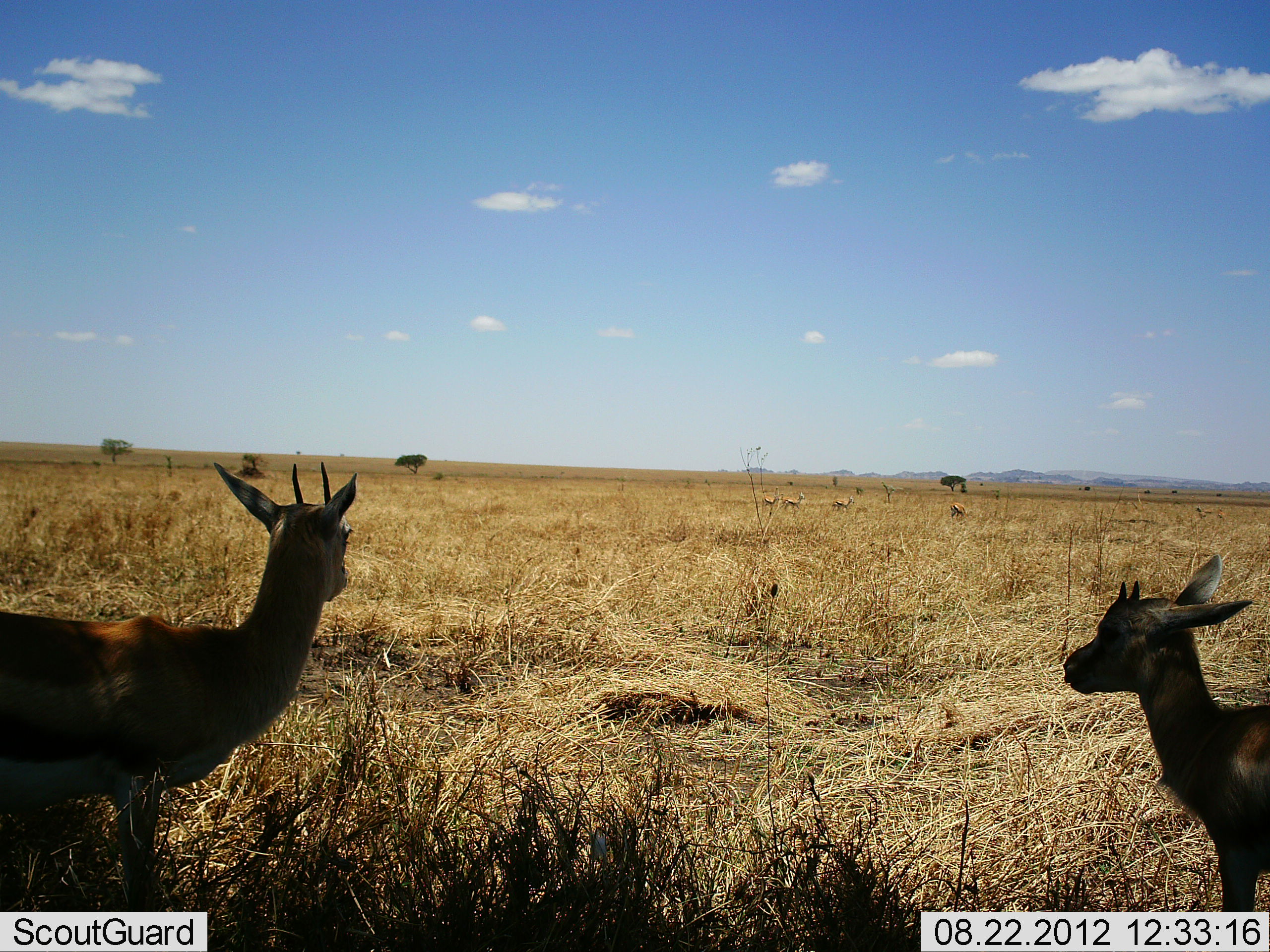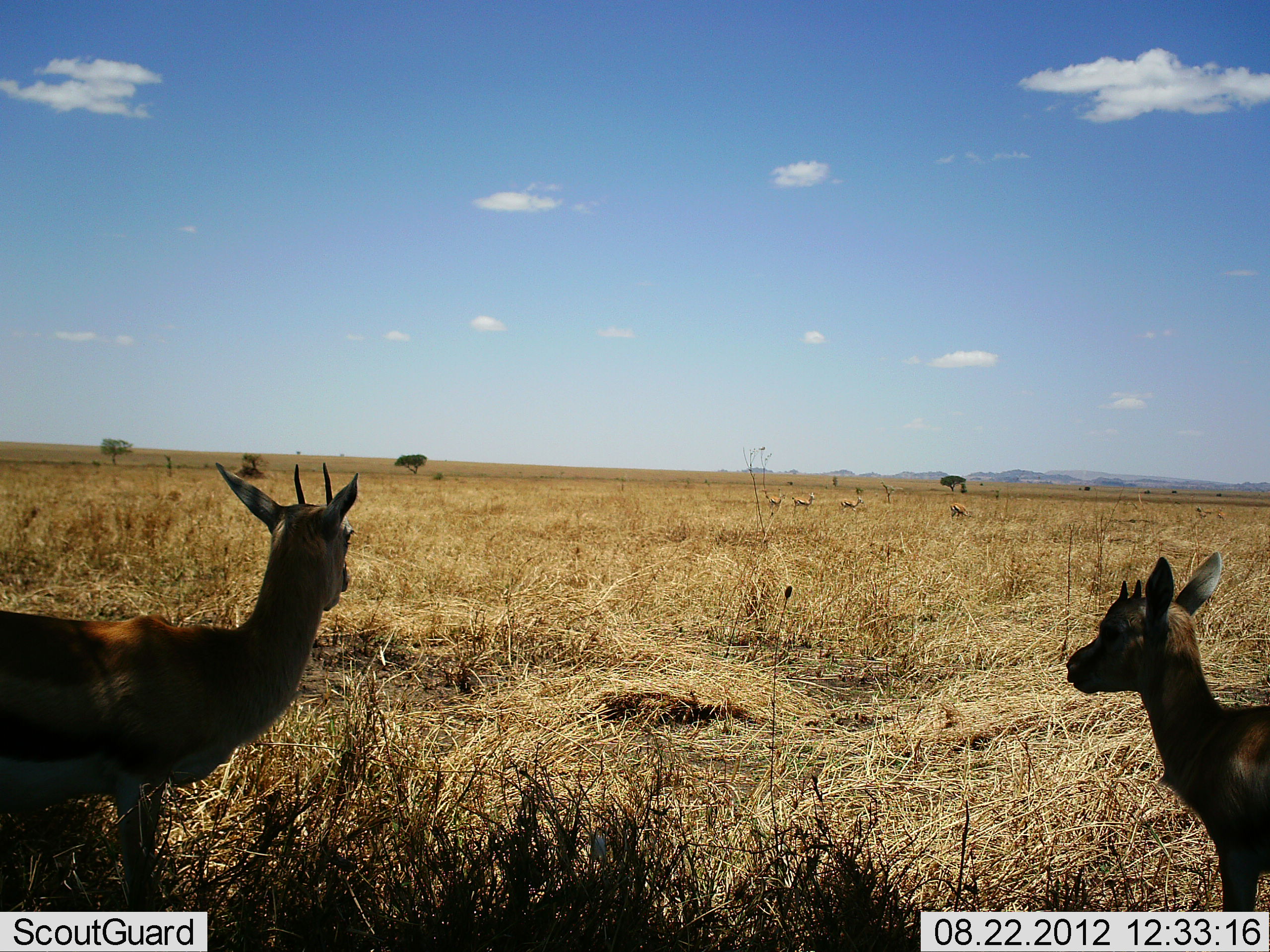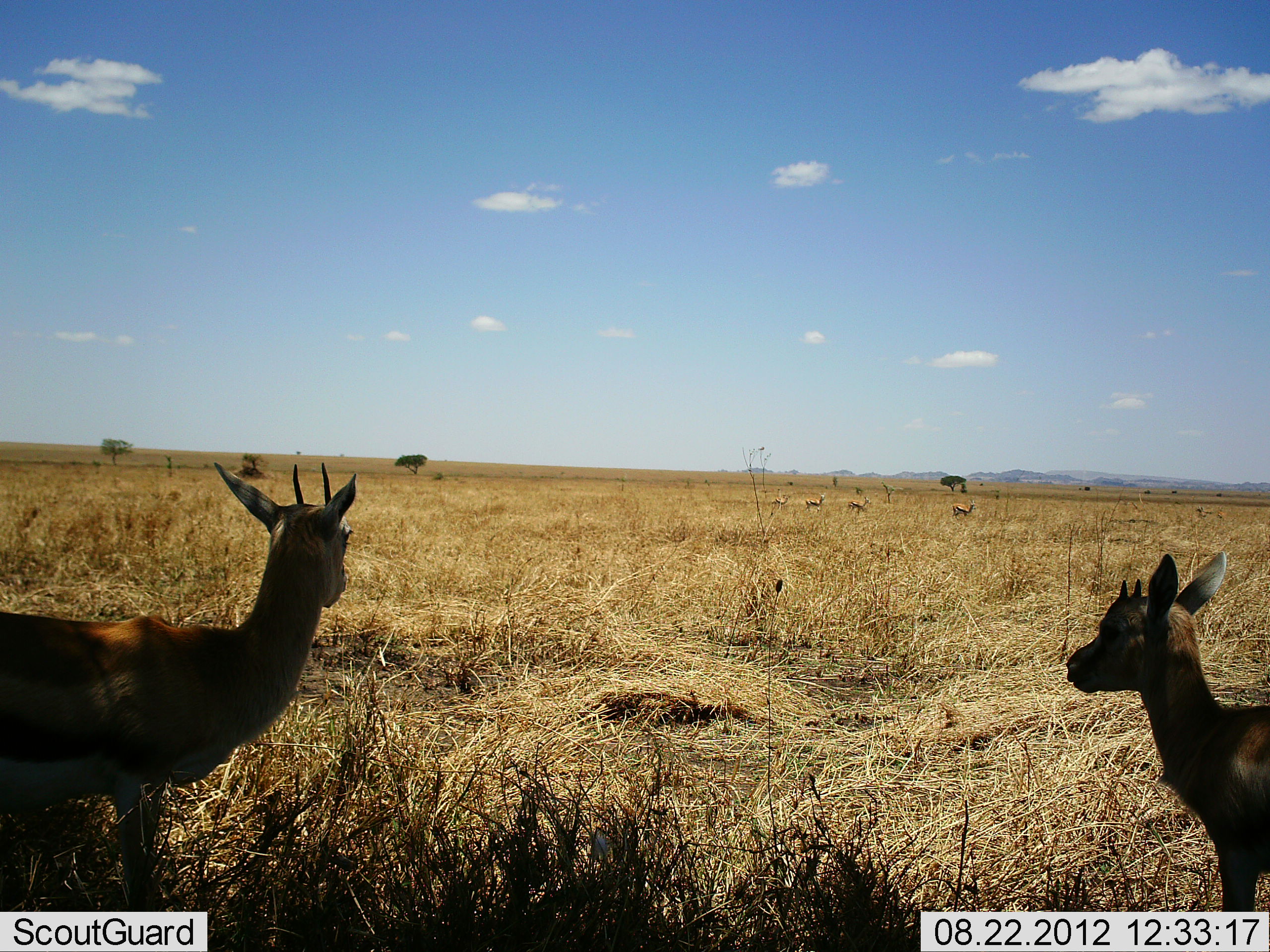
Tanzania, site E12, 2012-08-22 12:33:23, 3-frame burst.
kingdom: Animalia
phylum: Chordata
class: Mammalia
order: Artiodactyla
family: Bovidae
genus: Eudorcas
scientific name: Eudorcas thomsonii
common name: thomson's gazelle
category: gazellethomsons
Gazellethomsons (thomson's gazelle) (Eudorcas thomsonii), count 6. Behavior (volunteer vote fractions): standing 100%, resting 0%, moving 50%, interacting 0%. Young present (vote fraction): 10%. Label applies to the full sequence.